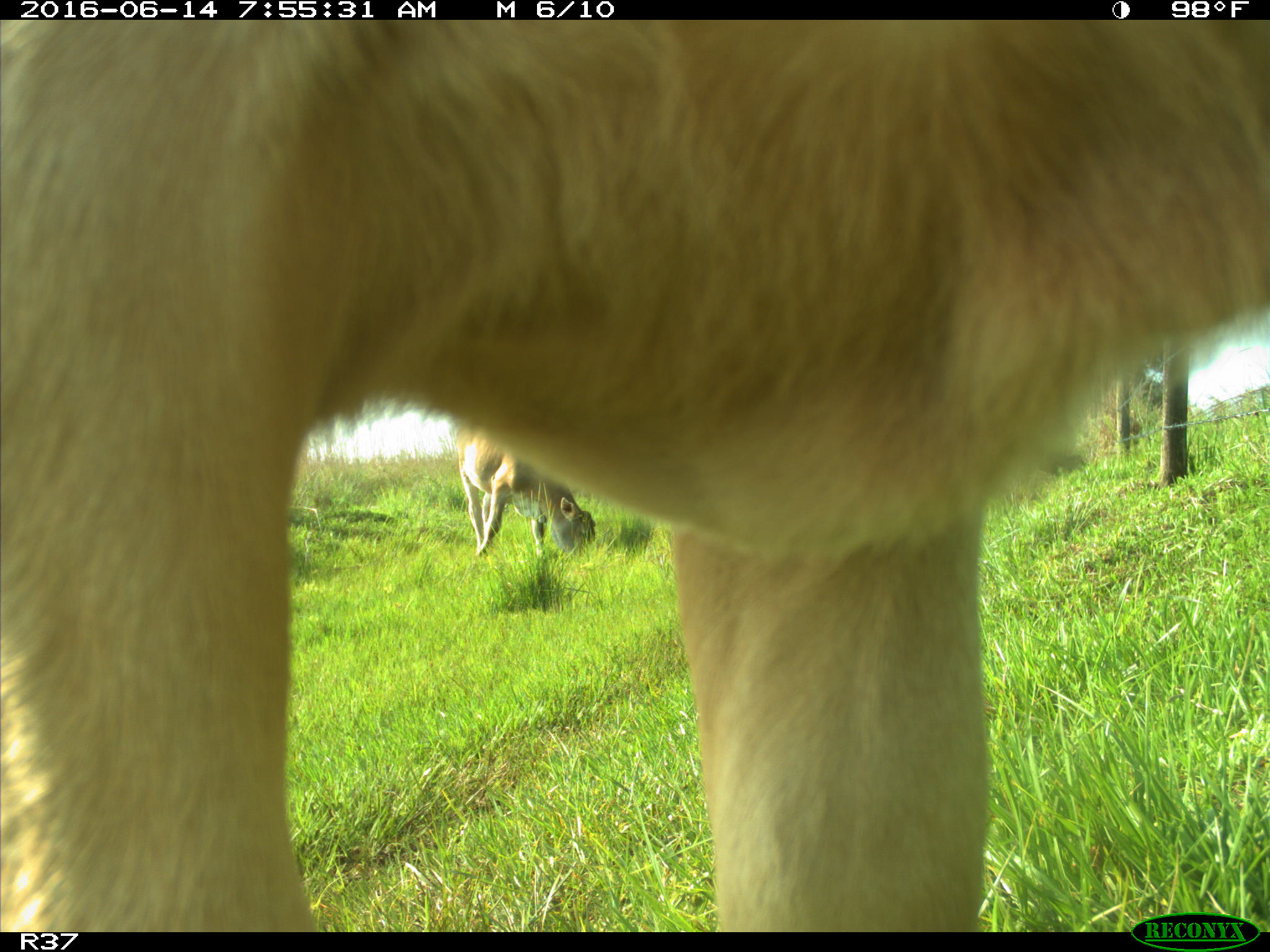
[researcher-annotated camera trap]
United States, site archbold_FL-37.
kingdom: Animalia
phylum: Chordata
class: Mammalia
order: Artiodactyla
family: Bovidae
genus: Bos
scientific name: Bos taurus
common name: domestic cow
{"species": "Bos taurus (domestic cow)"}